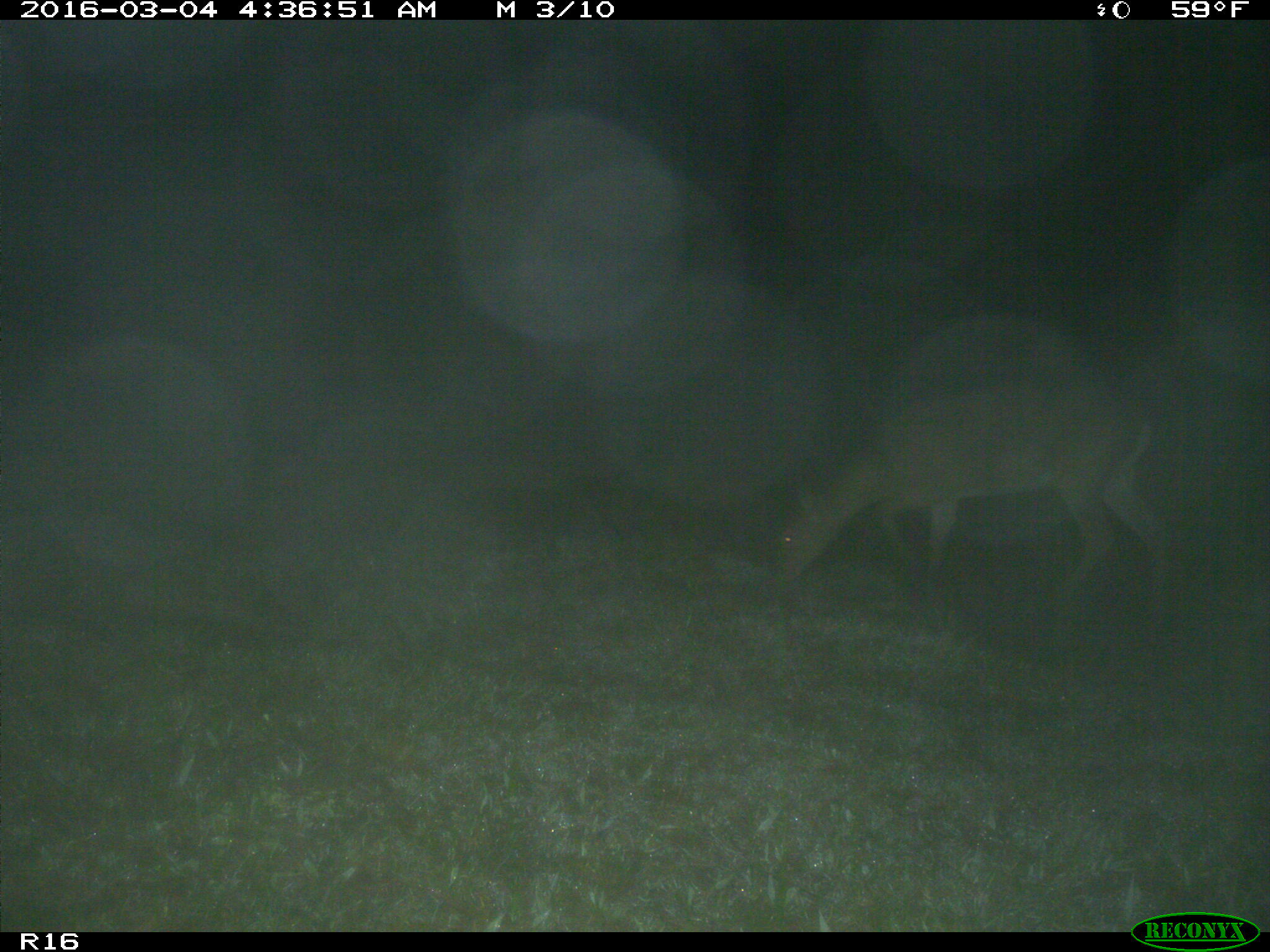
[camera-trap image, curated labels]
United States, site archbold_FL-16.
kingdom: Animalia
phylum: Chordata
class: Mammalia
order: Artiodactyla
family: Cervidae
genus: Odocoileus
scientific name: Odocoileus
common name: deer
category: unidentified deer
Unidentified deer (deer) (Odocoileus).